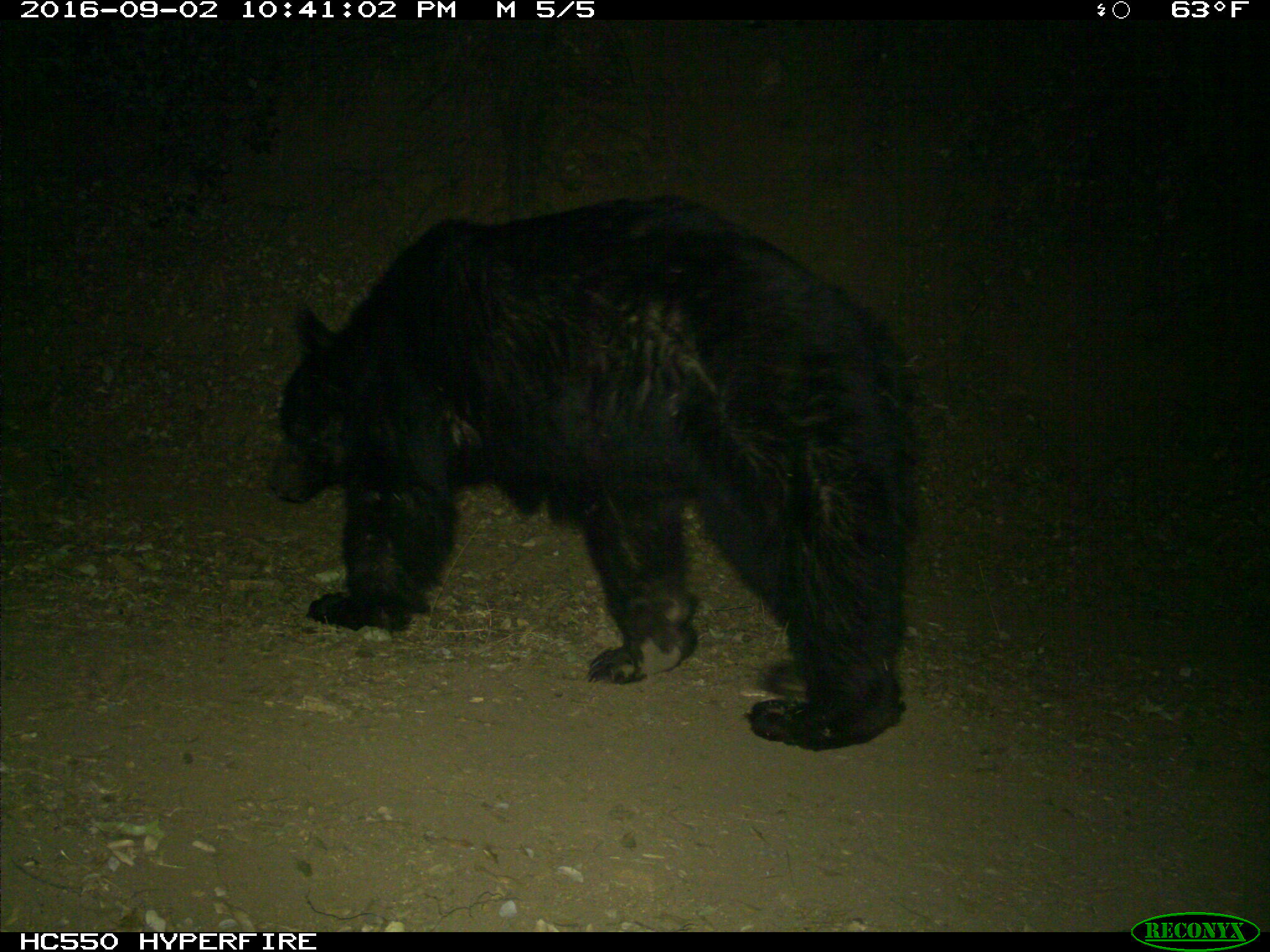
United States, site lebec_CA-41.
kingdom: Animalia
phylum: Chordata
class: Mammalia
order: Carnivora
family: Ursidae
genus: Ursus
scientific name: Ursus americanus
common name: american black bear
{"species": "Ursus americanus (american black bear)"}